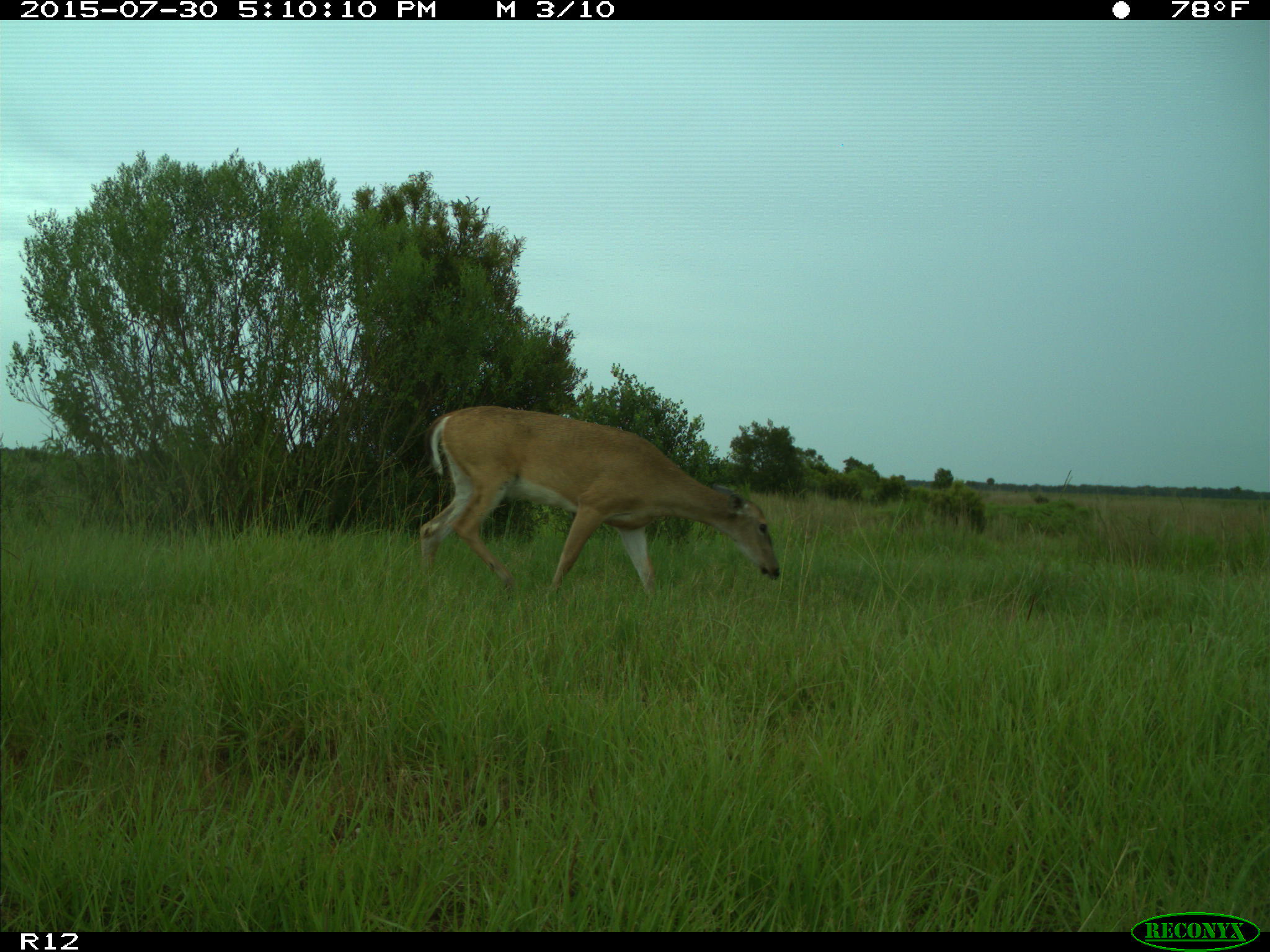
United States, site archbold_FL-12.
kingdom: Animalia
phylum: Chordata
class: Mammalia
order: Artiodactyla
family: Cervidae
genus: Odocoileus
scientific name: Odocoileus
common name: deer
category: unidentified deer